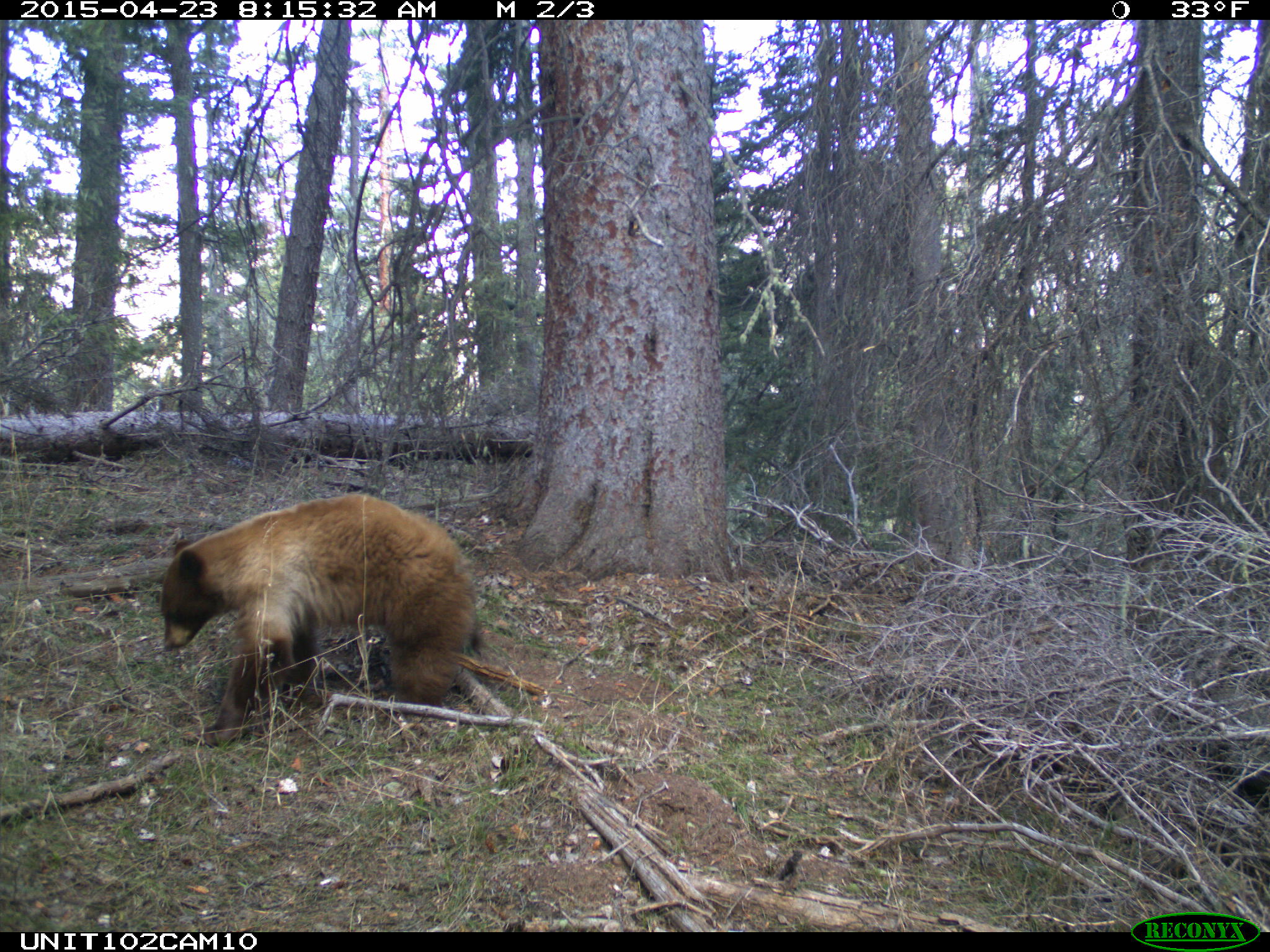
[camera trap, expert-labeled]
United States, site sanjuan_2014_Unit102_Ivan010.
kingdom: Animalia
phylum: Chordata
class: Mammalia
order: Carnivora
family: Ursidae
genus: Ursus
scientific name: Ursus americanus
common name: american black bear